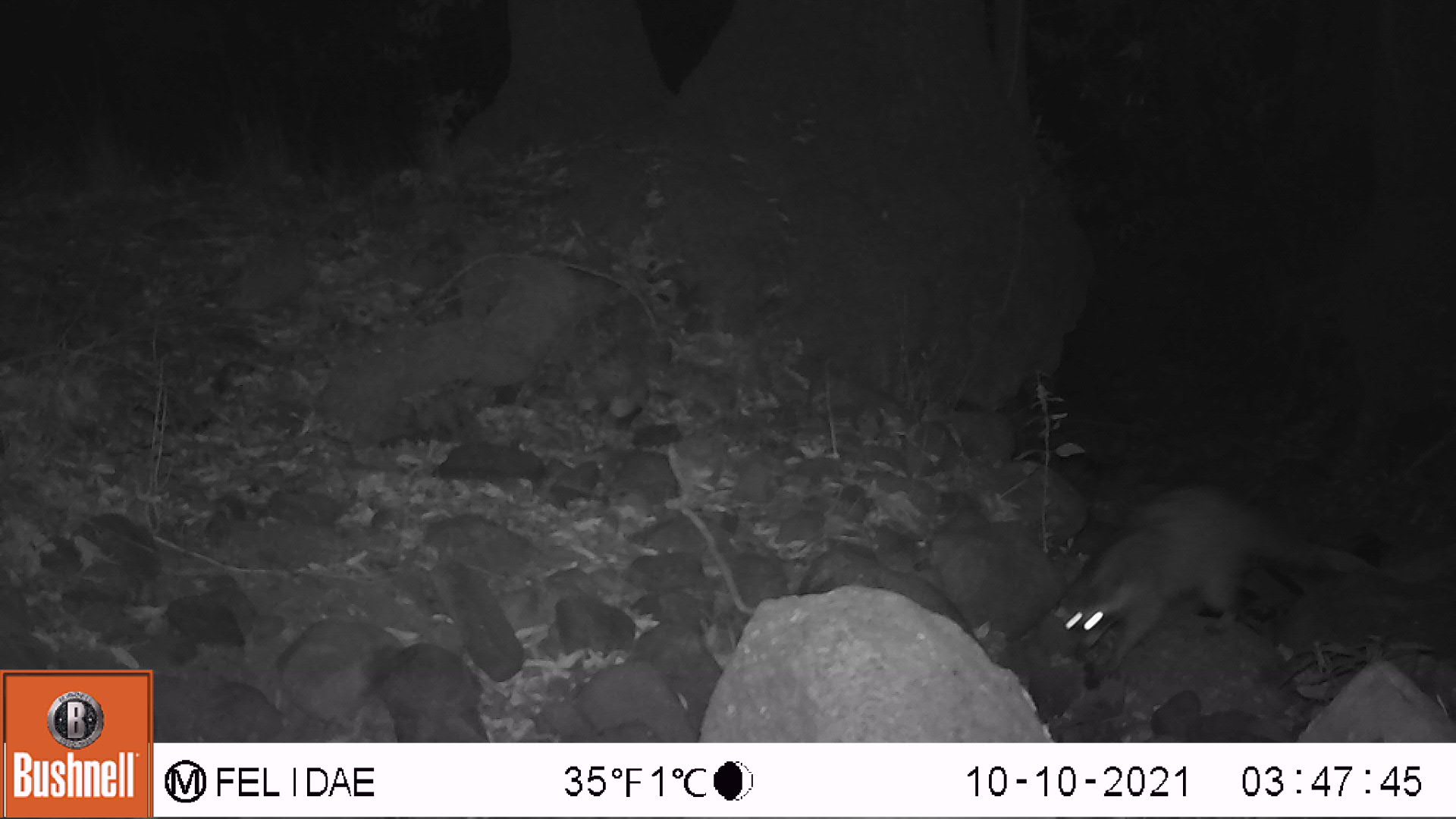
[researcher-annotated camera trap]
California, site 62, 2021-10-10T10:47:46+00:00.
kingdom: Animalia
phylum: Chordata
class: Mammalia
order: Carnivora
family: Procyonidae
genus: Procyon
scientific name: Procyon lotor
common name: raccoon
Raccoon (Procyon lotor).